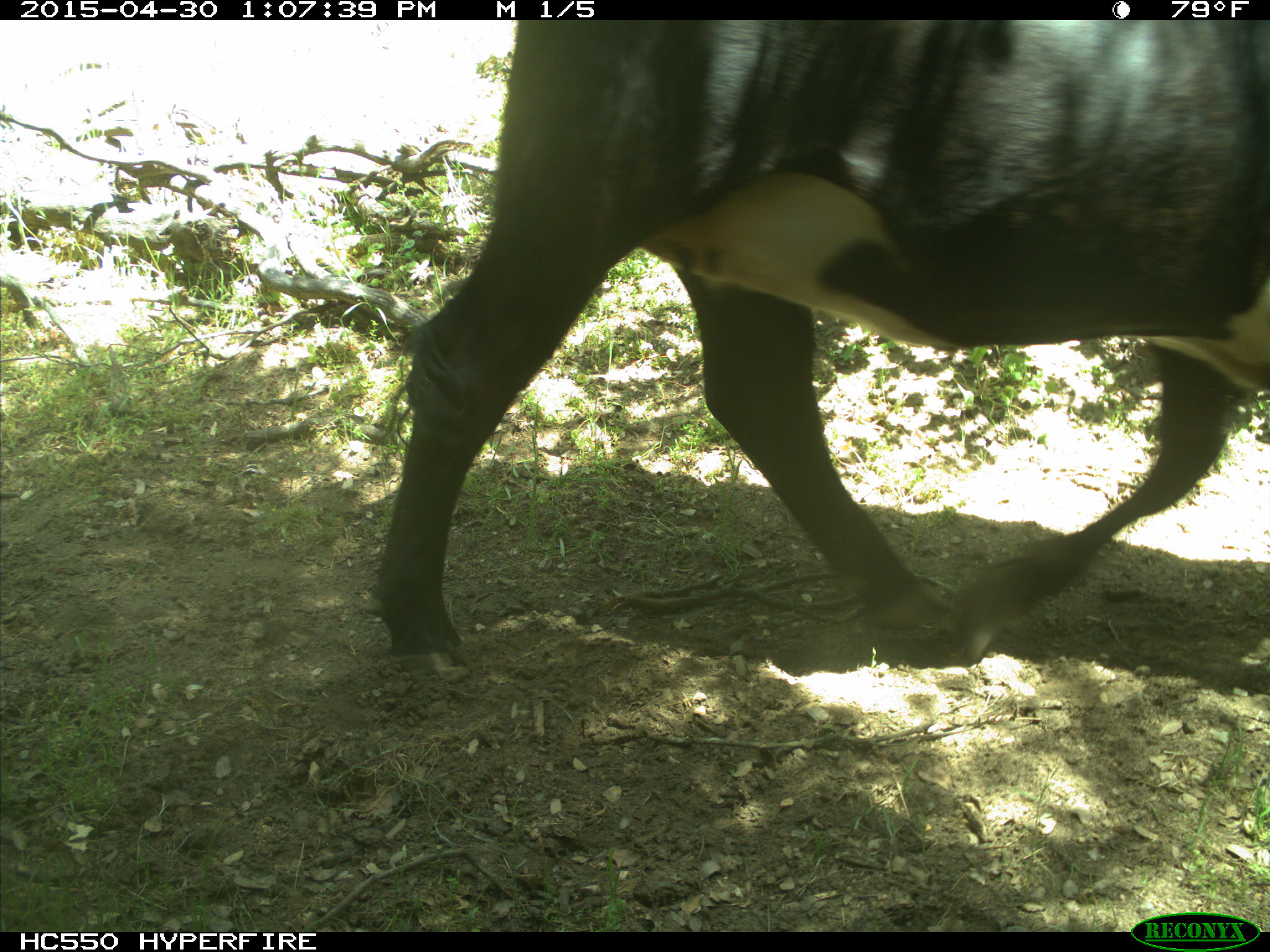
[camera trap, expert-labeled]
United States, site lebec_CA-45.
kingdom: Animalia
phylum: Chordata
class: Mammalia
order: Artiodactyla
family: Bovidae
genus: Bos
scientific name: Bos taurus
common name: domestic cow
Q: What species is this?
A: Bos taurus (domestic cow).